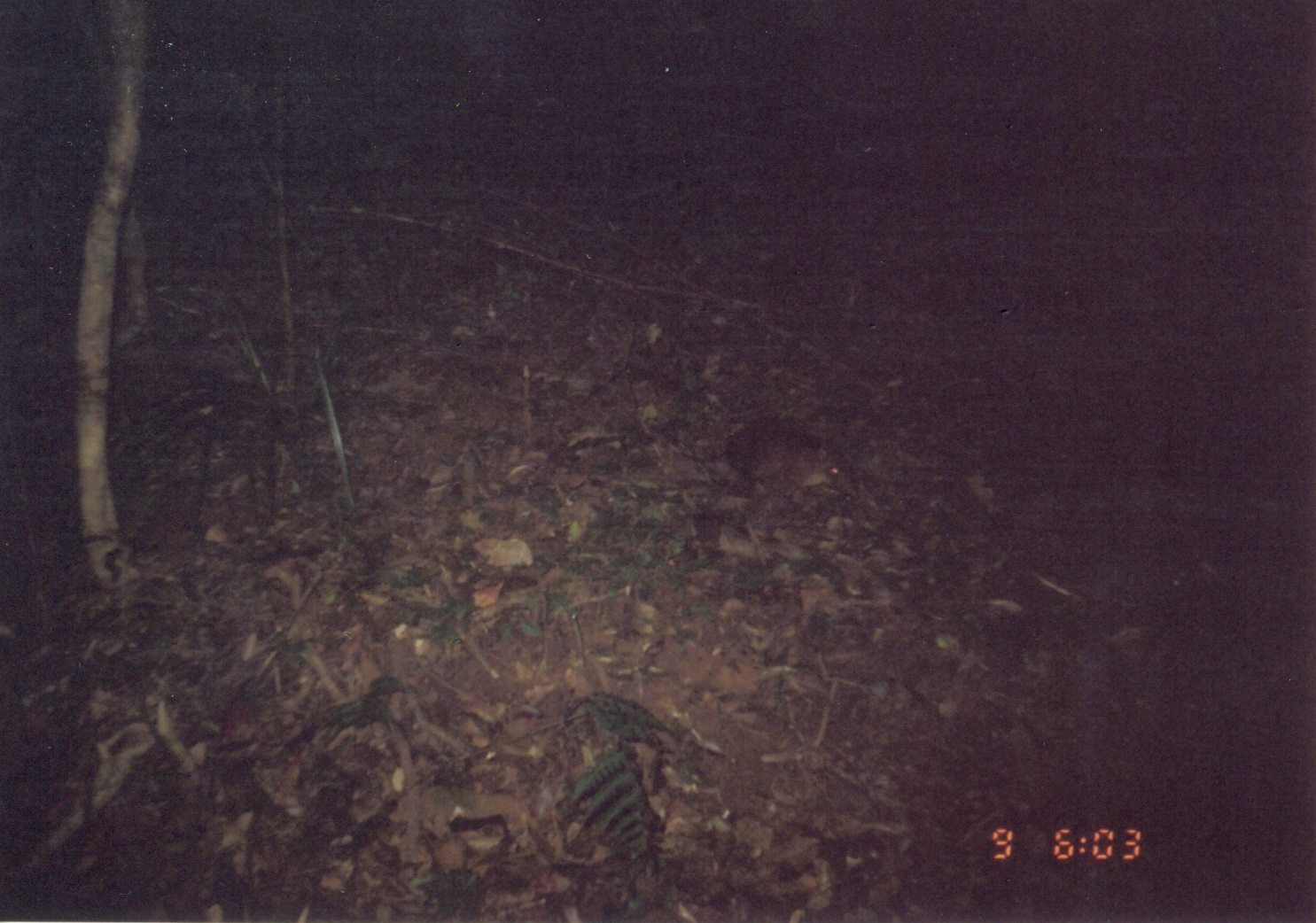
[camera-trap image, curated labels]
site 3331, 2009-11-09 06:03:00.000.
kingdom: Animalia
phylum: Chordata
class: Mammalia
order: Macroscelidea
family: Macroscelididae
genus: Rhynchocyon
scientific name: Rhynchocyon udzungwensis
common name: grey-faced sengi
Rhynchocyon udzungwensis (grey-faced sengi), count 1.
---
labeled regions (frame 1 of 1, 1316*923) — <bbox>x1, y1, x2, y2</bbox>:
rhynchocyon udzungwensis: <bbox>638, 414, 848, 500</bbox>